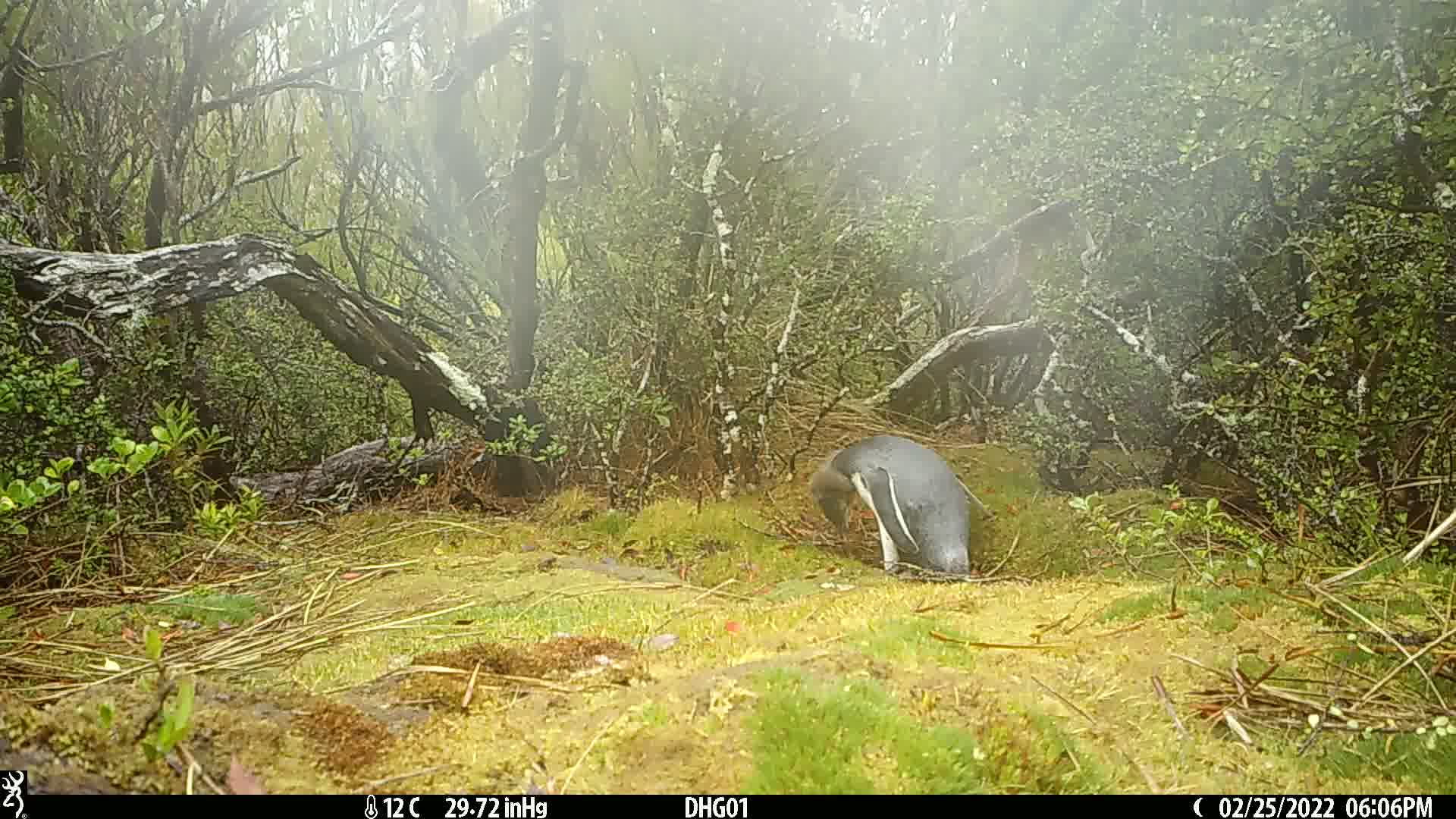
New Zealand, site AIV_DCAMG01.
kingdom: Animalia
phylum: Chordata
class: Aves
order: Sphenisciformes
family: Spheniscidae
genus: Megadyptes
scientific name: Megadyptes antipodes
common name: yellow-eyed penguin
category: yellow eyed penguin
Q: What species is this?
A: Yellow eyed penguin (yellow-eyed penguin) (Megadyptes antipodes).